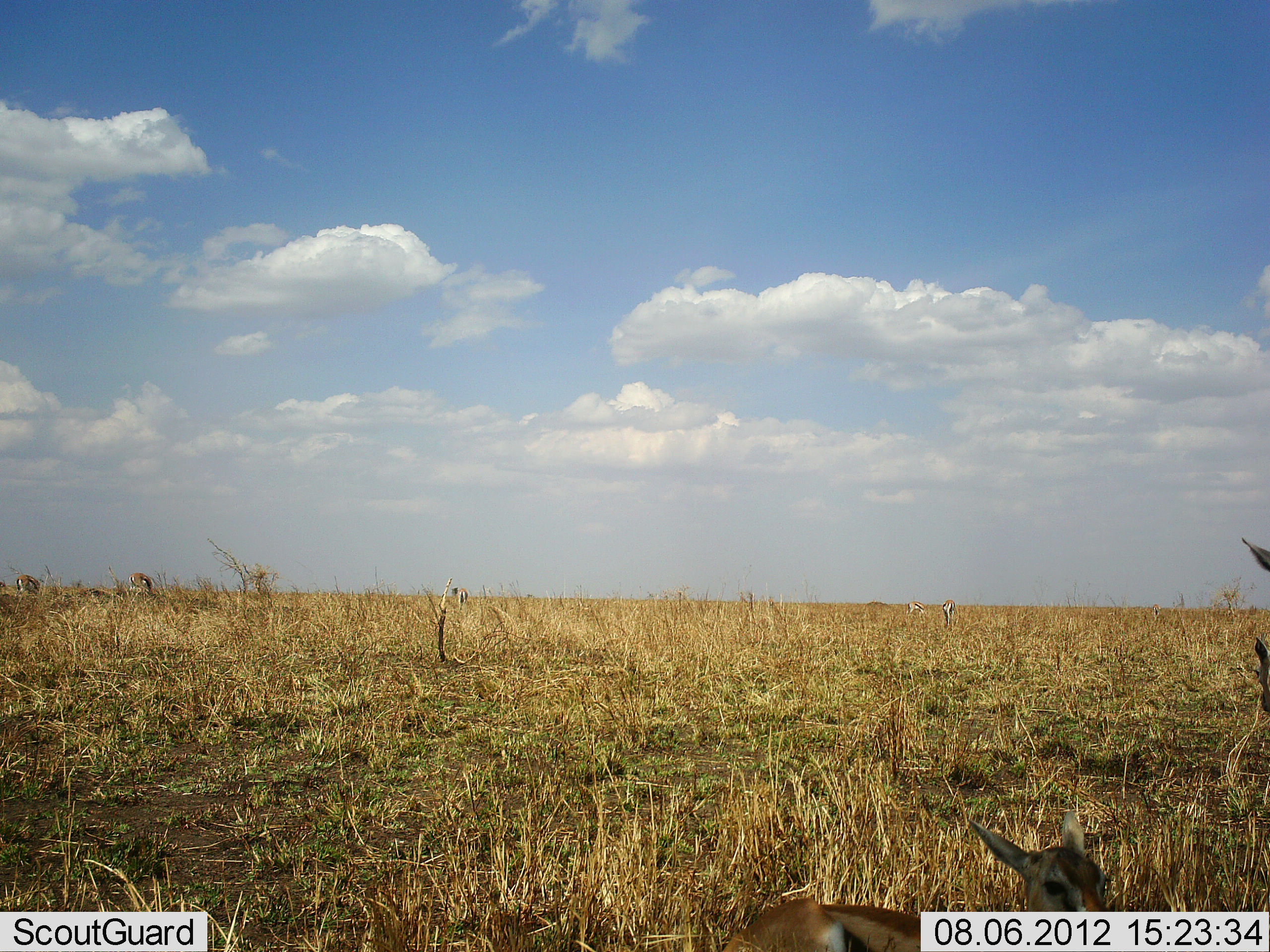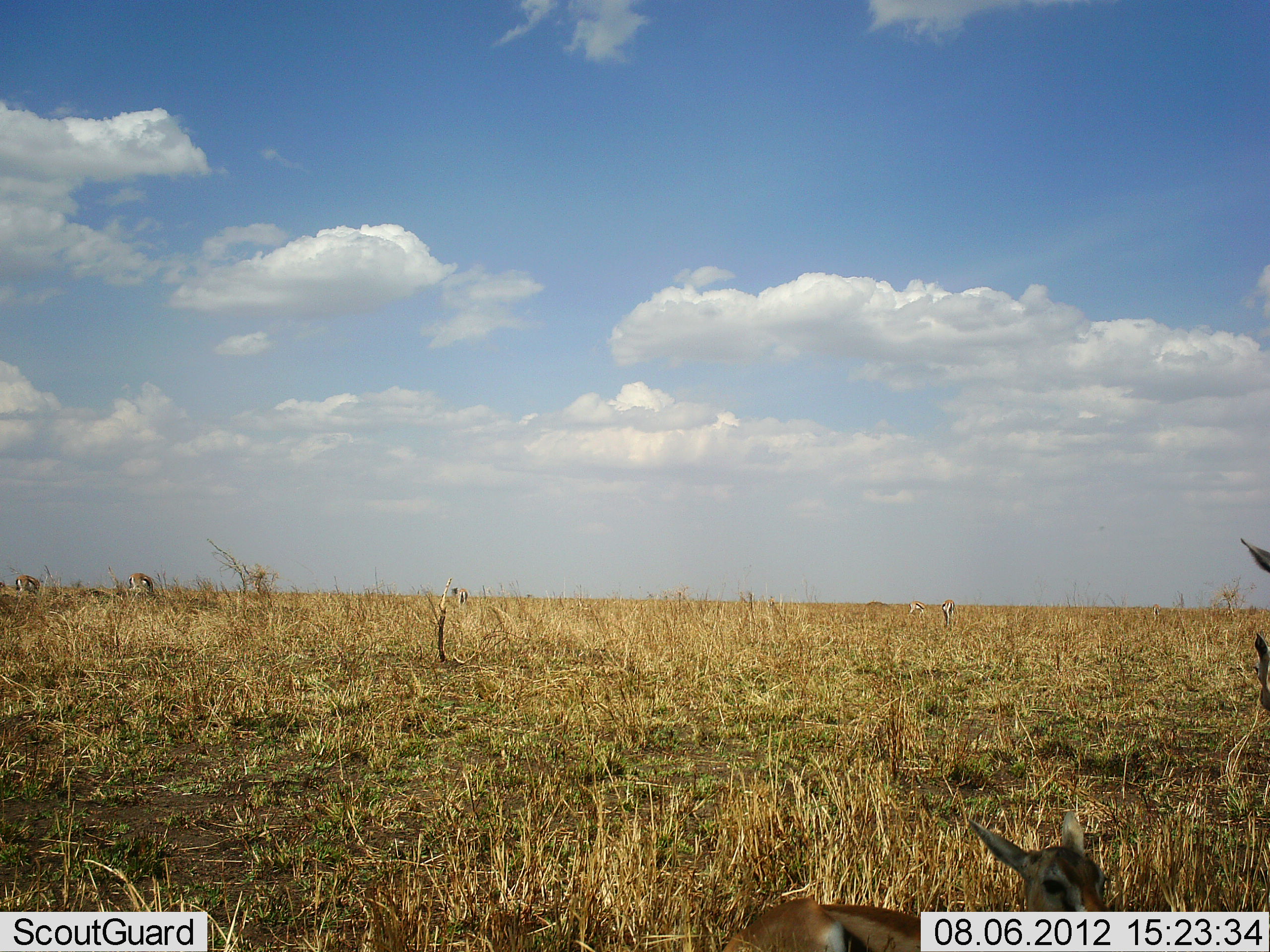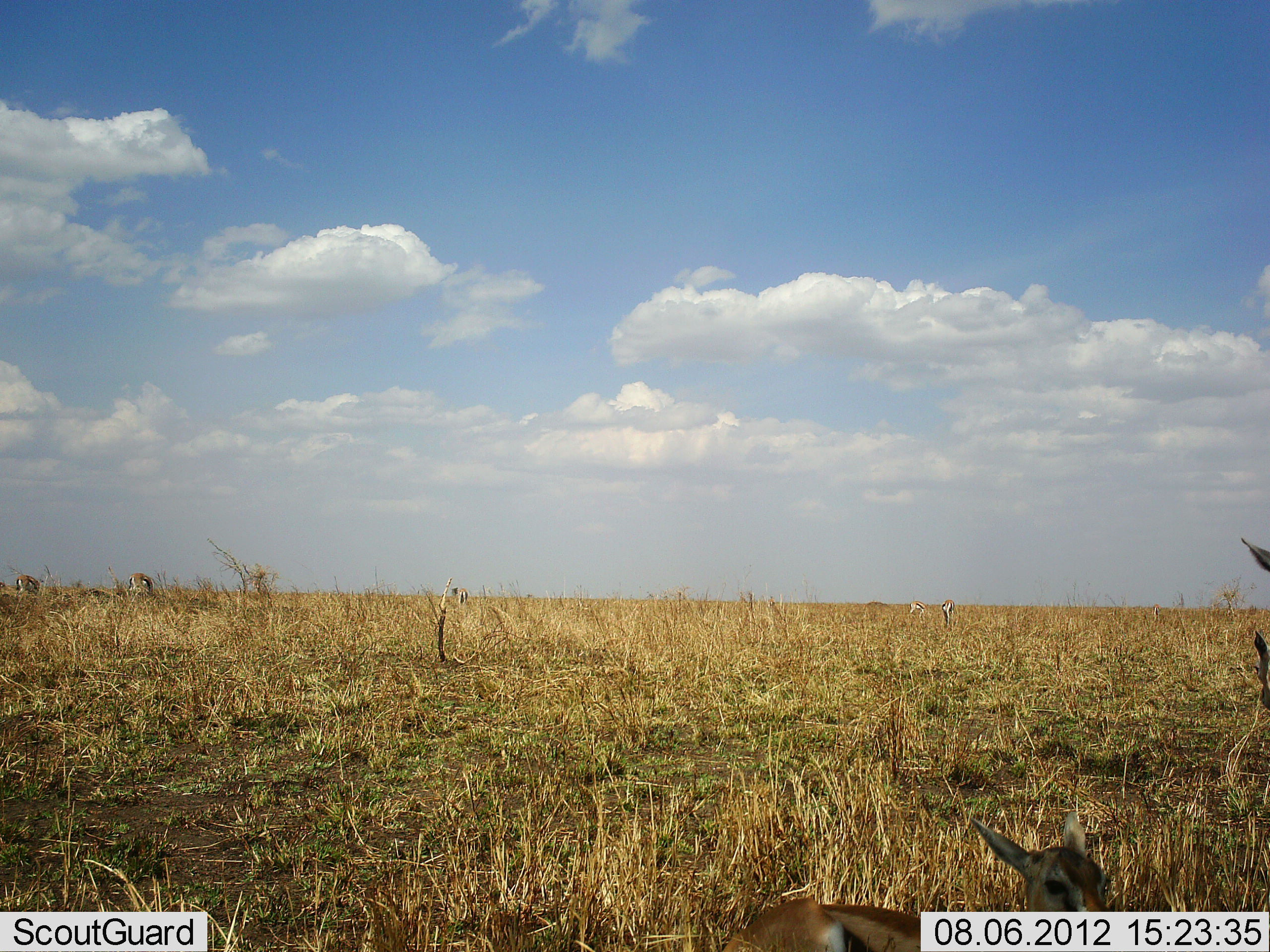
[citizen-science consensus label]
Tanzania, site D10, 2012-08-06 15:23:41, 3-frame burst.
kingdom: Animalia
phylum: Chordata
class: Mammalia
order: Artiodactyla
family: Bovidae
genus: Eudorcas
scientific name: Eudorcas thomsonii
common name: thomson's gazelle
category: gazellethomsons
Gazellethomsons (thomson's gazelle) (Eudorcas thomsonii), count 4. Behavior (volunteer vote fractions): standing 62%, resting 88%, moving 0%, interacting 0%. Young present (vote fraction): 62%. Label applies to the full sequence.